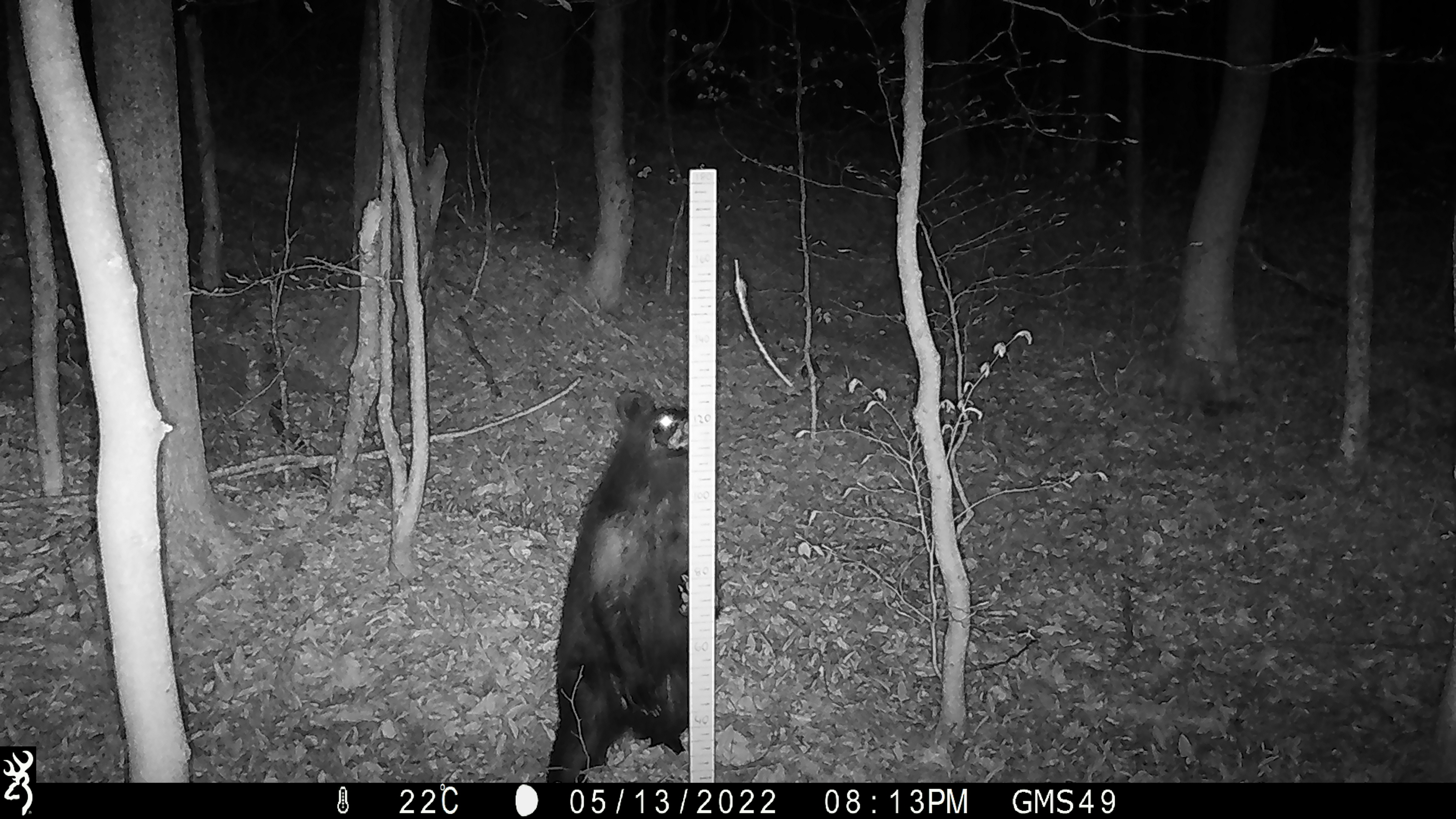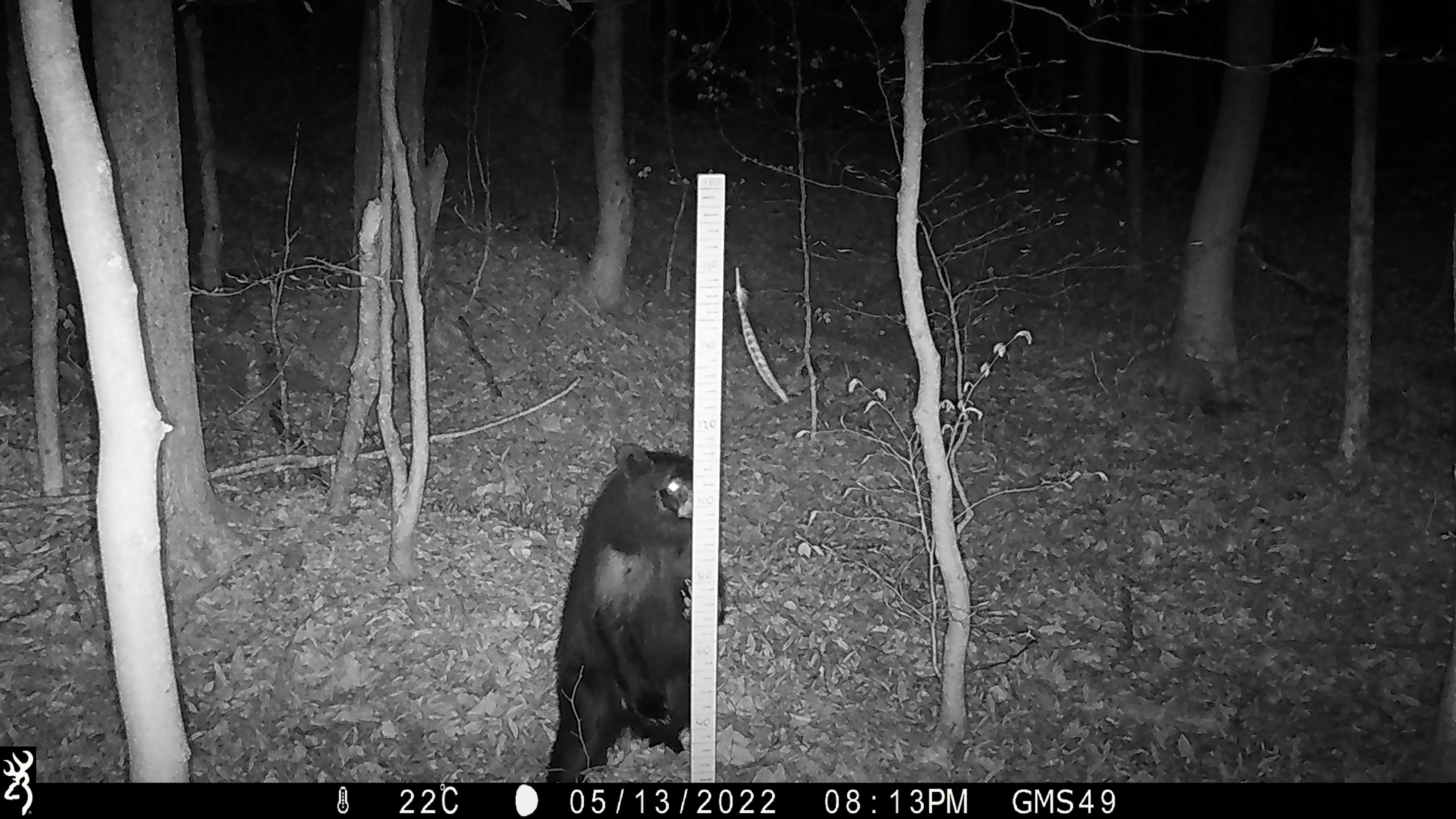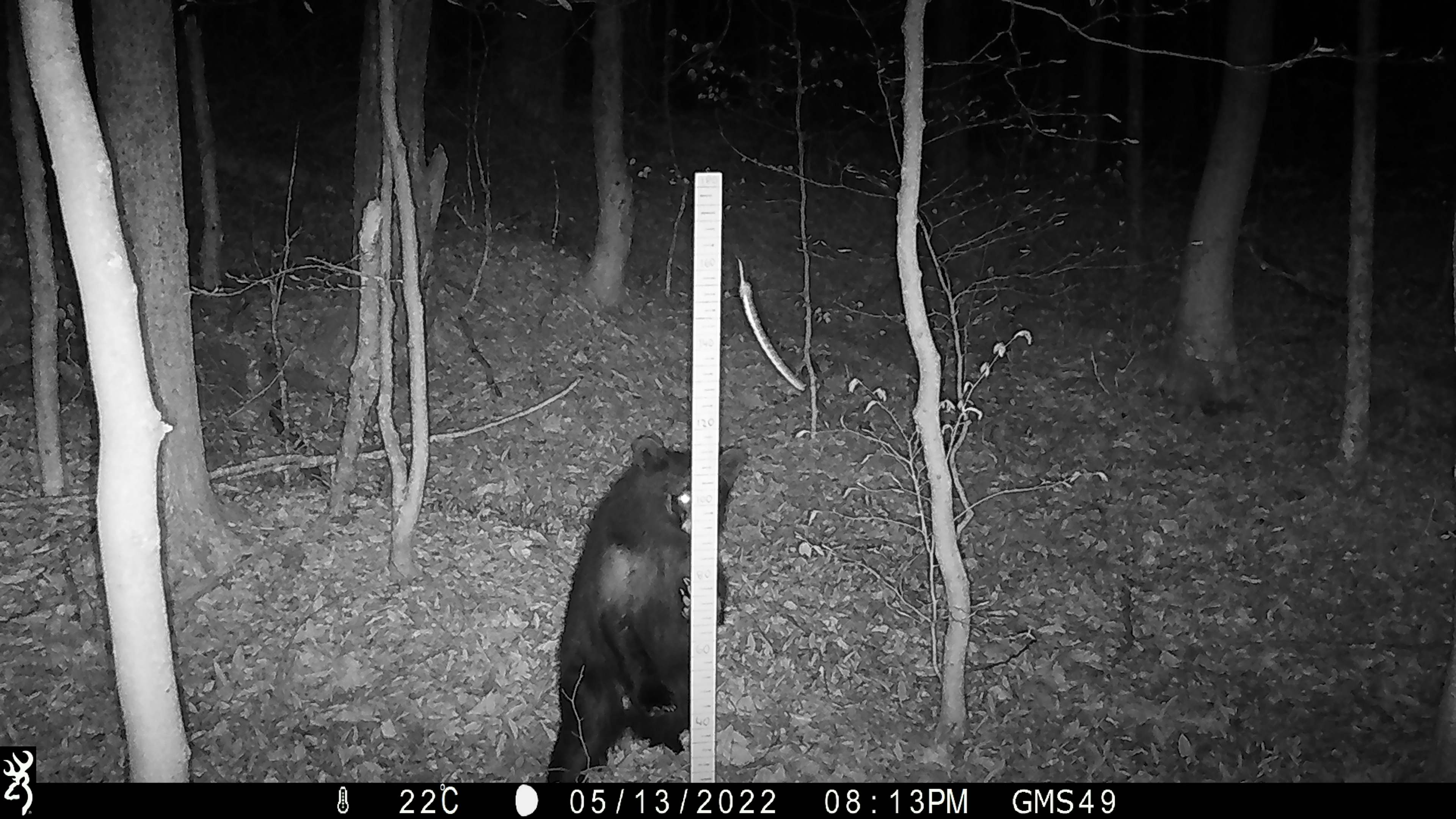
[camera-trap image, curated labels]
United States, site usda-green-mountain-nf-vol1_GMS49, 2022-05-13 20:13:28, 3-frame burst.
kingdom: Animalia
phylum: Chordata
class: Mammalia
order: Carnivora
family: Ursidae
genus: Ursus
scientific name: Ursus americanus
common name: black bear